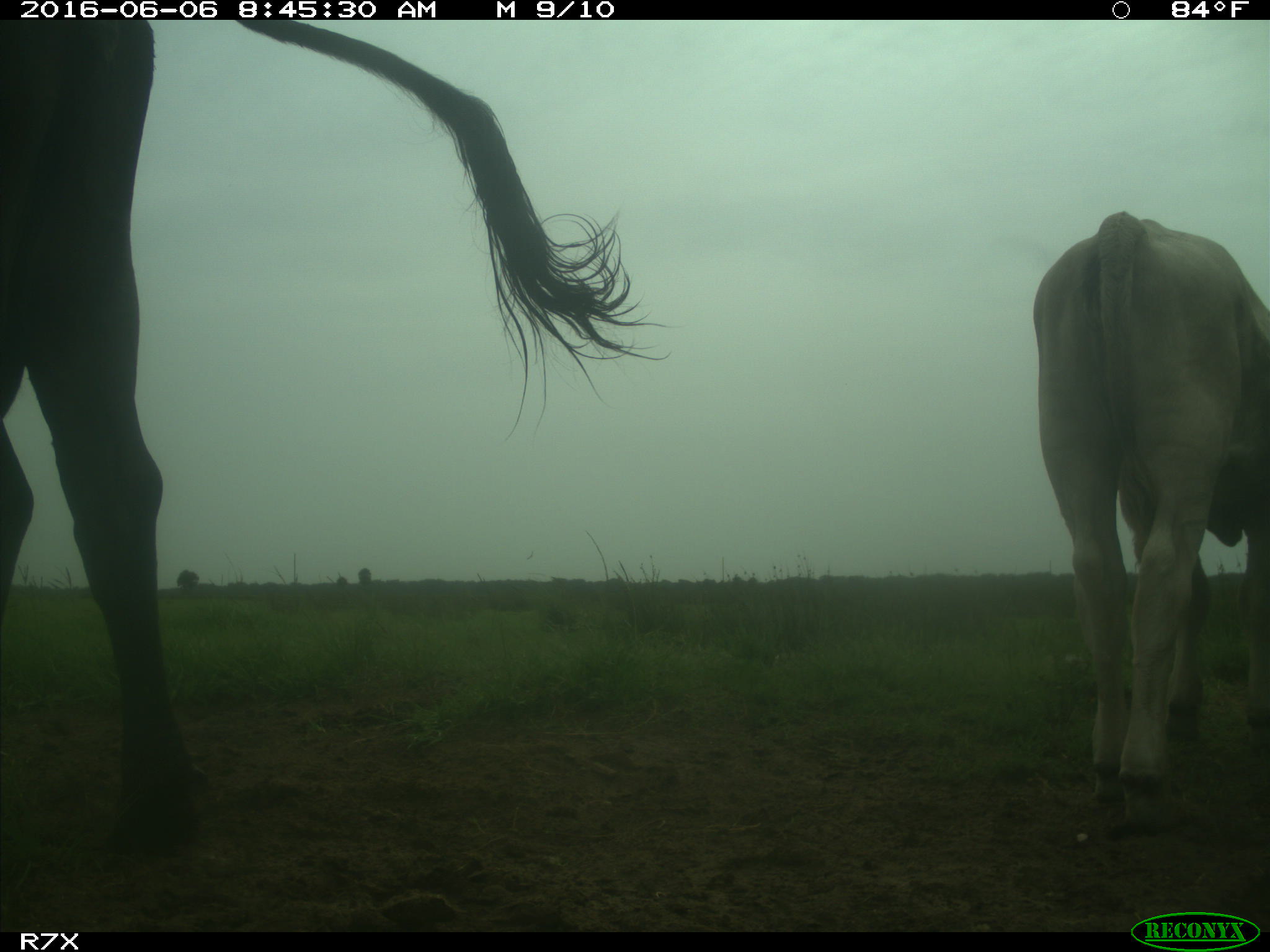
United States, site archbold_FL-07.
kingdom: Animalia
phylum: Chordata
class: Mammalia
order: Artiodactyla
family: Bovidae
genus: Bos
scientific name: Bos taurus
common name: domestic cow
Bos taurus (domestic cow).